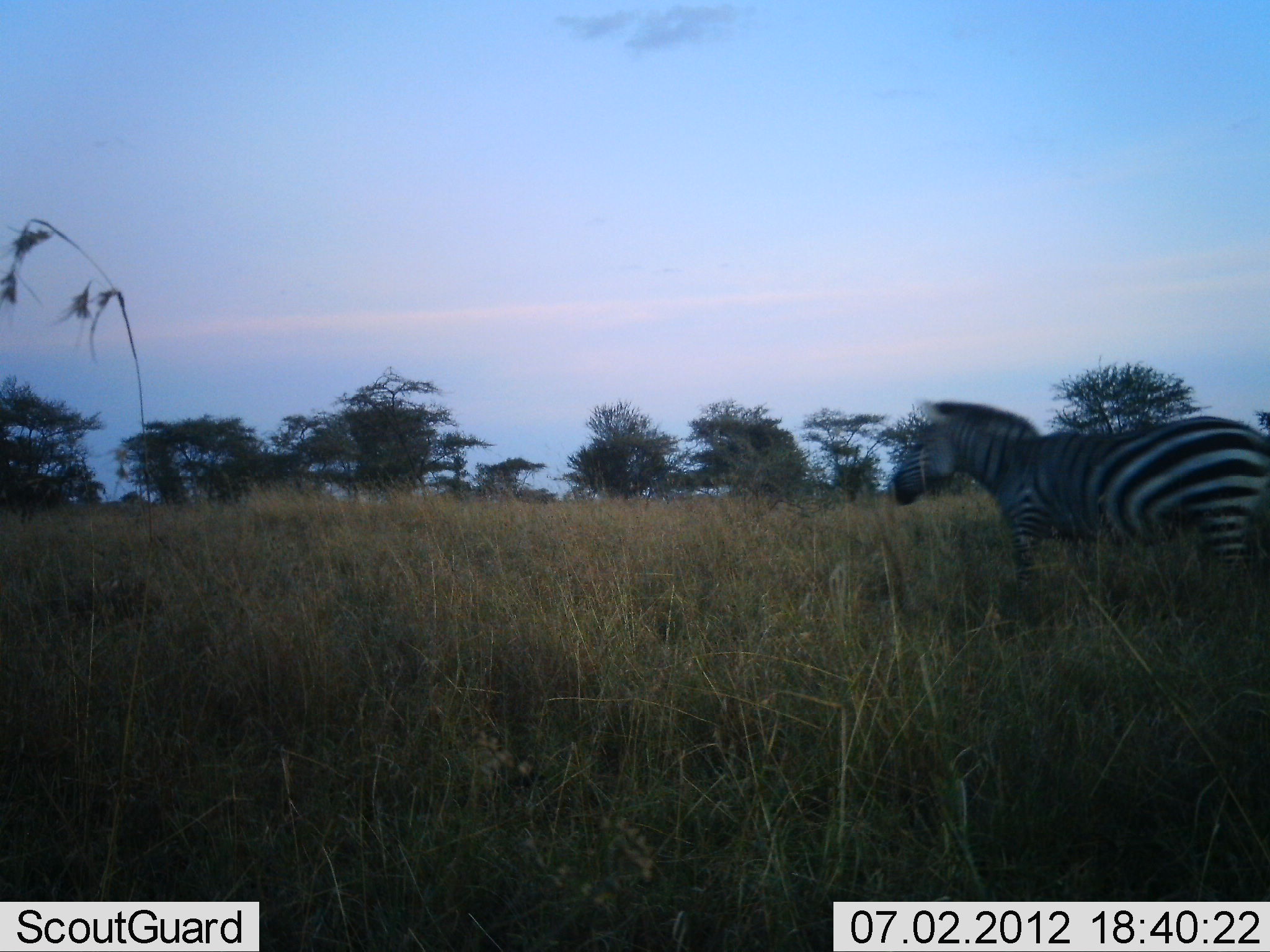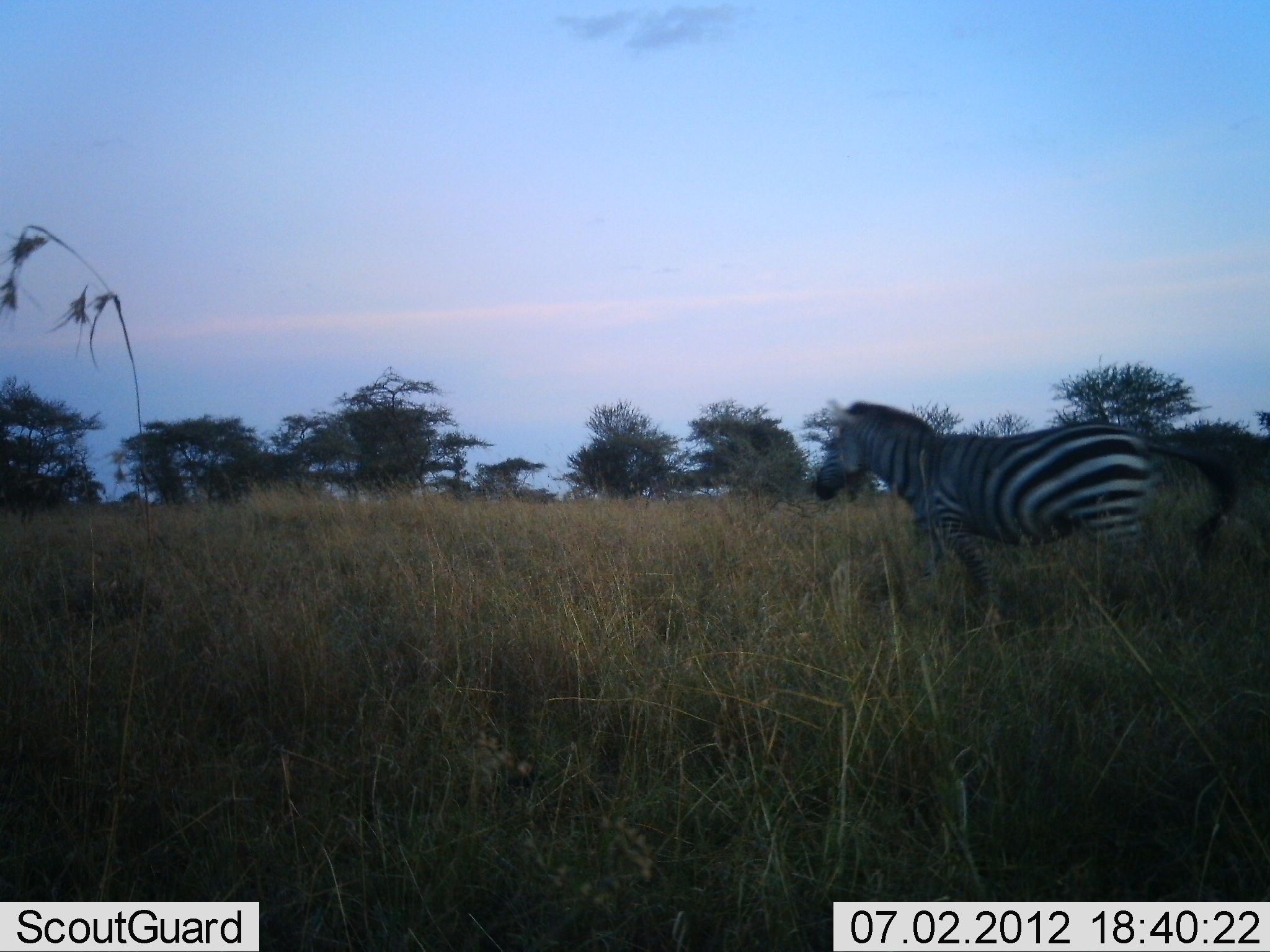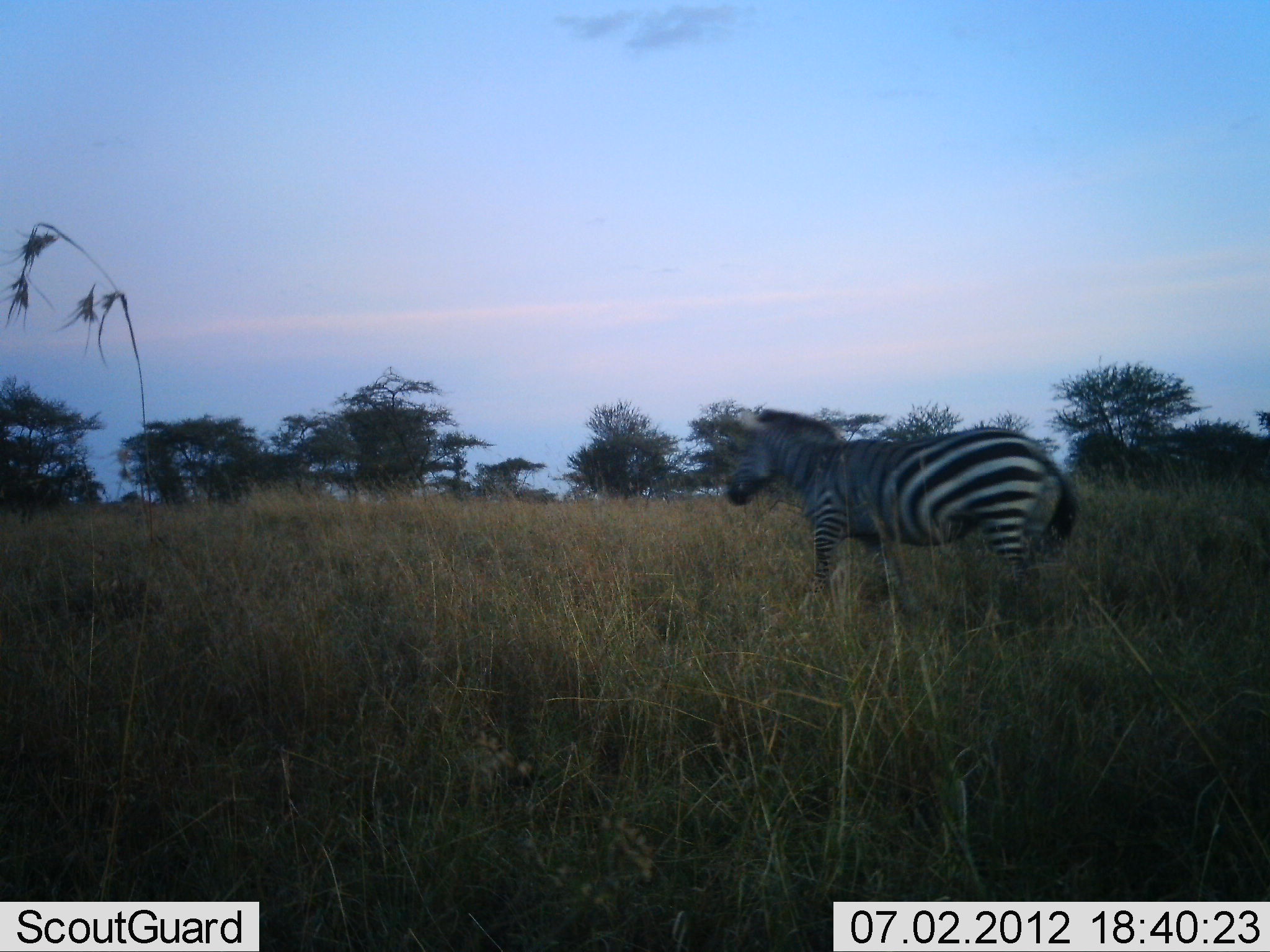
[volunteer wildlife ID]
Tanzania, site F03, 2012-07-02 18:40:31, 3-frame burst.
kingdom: Animalia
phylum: Chordata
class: Mammalia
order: Perissodactyla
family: Equidae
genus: Equus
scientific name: Equus quagga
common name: plains zebra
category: zebra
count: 1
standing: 0%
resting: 0%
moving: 100%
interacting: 0%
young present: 0%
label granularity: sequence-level